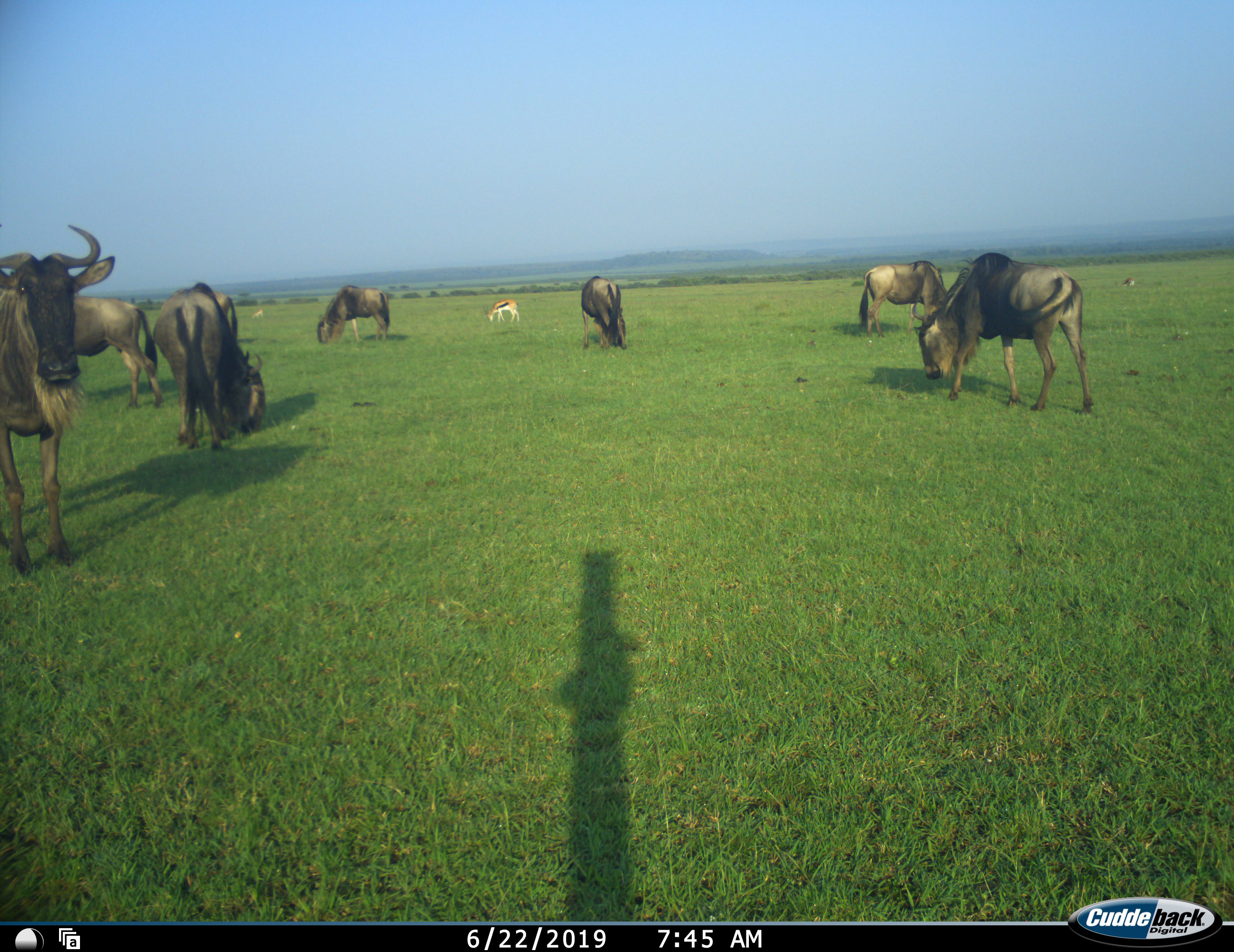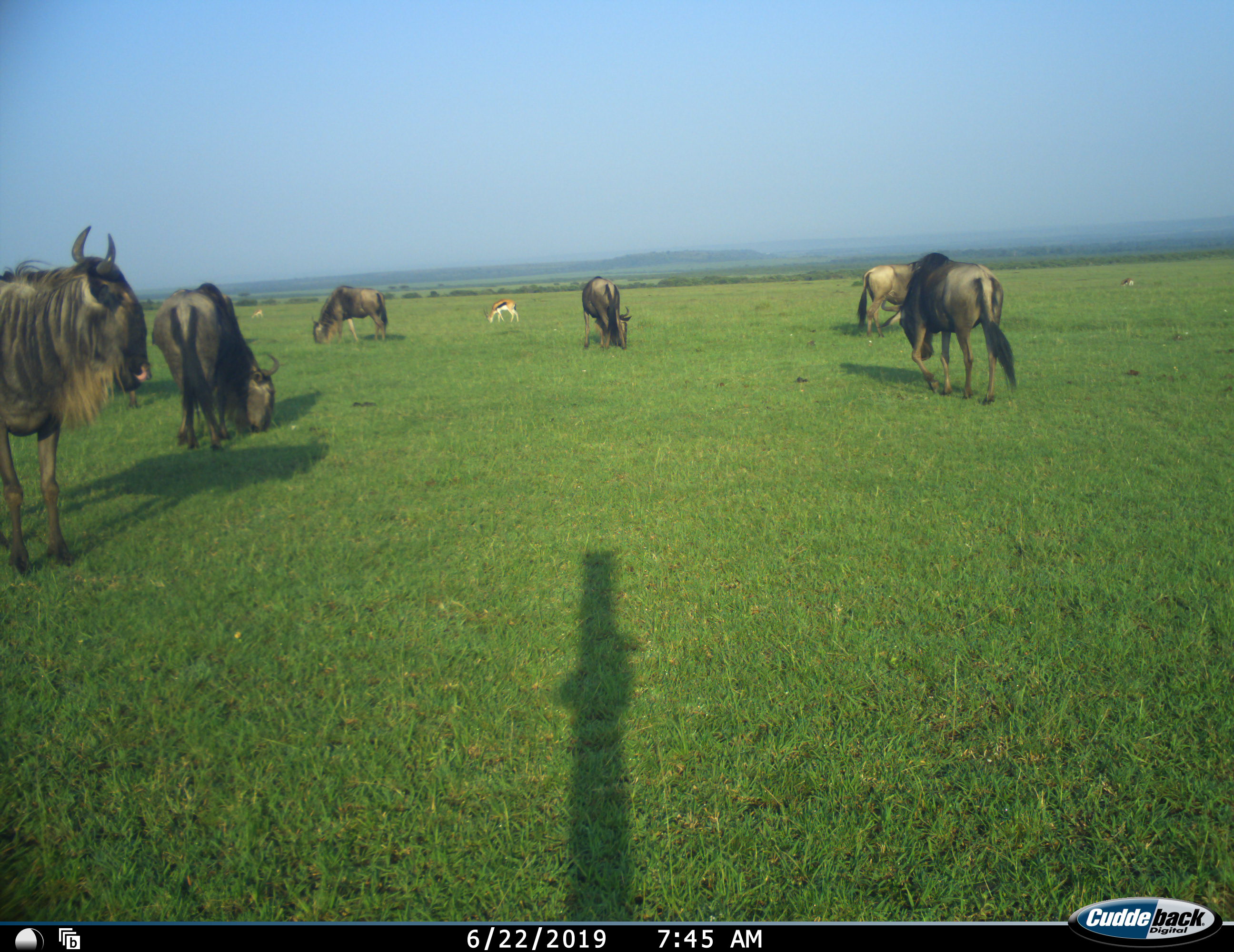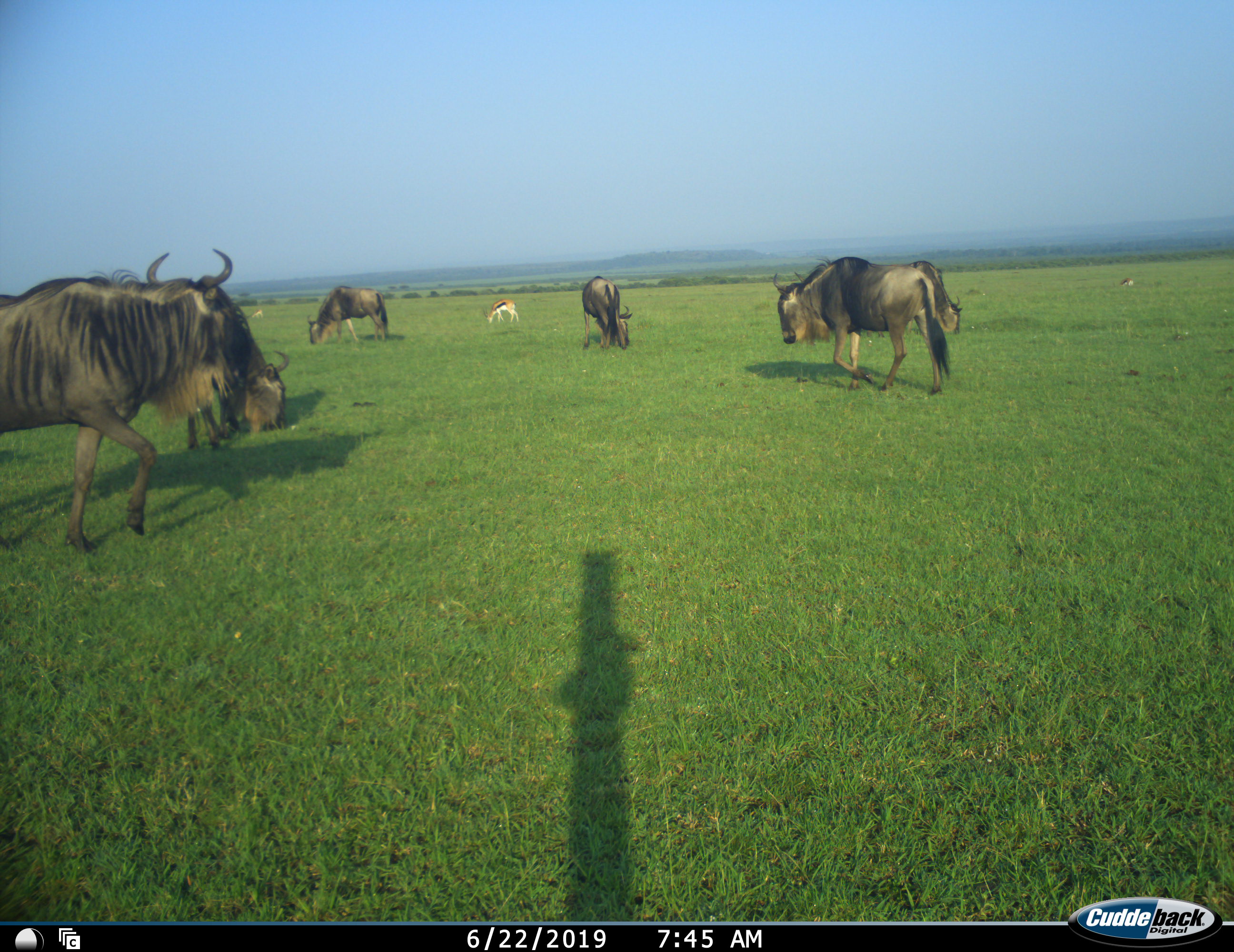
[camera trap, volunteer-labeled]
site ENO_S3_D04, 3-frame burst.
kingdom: Animalia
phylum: Chordata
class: Mammalia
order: Artiodactyla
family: Bovidae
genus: Eudorcas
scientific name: Eudorcas thomsonii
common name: thomson's gazelle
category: gazellethomsons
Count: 2.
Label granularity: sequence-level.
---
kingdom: Animalia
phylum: Chordata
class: Mammalia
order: Artiodactyla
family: Bovidae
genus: Connochaetes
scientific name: Connochaetes taurinus taurinus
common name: blue wildebeest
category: wildebeestblue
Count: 7.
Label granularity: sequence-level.